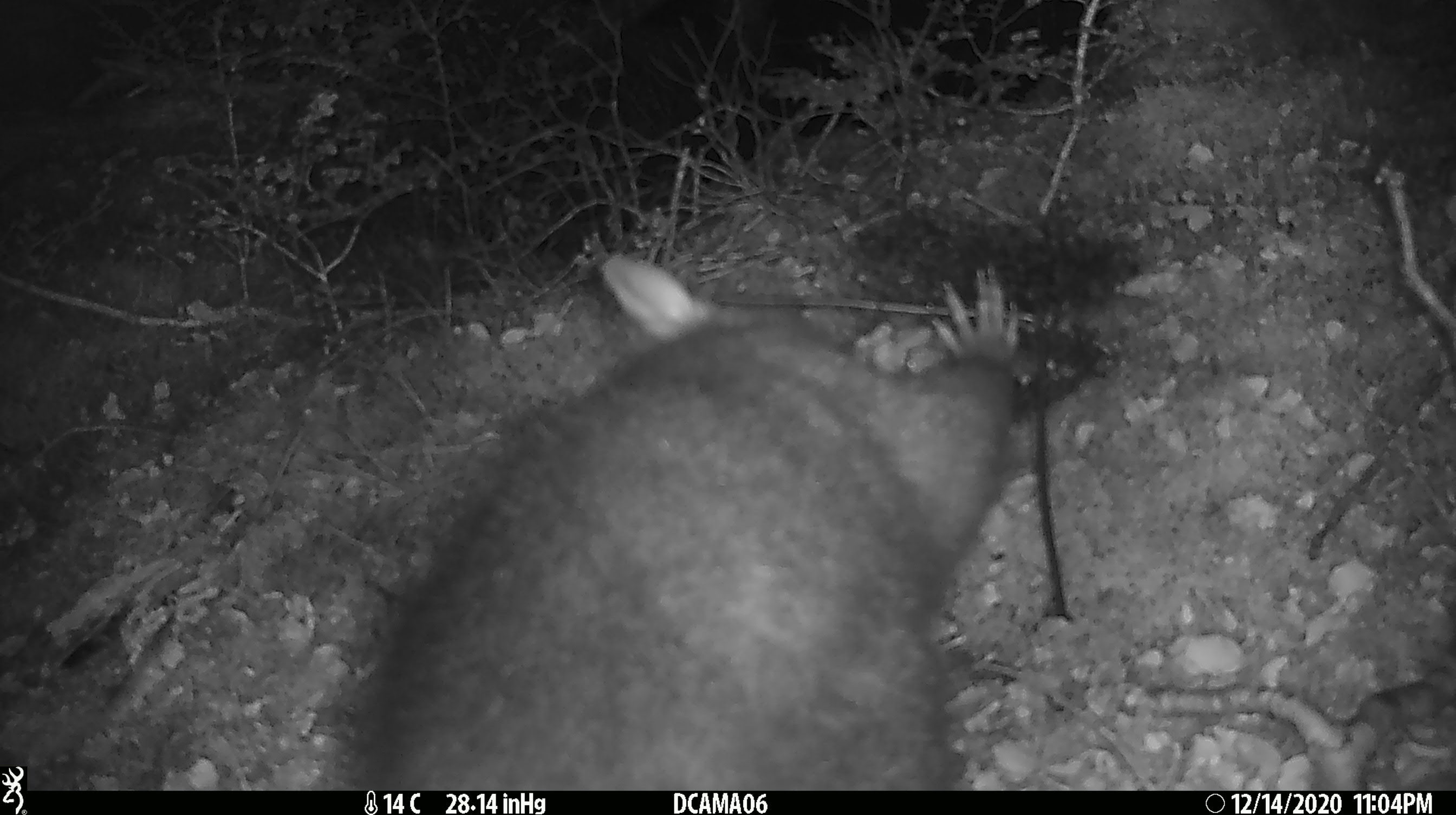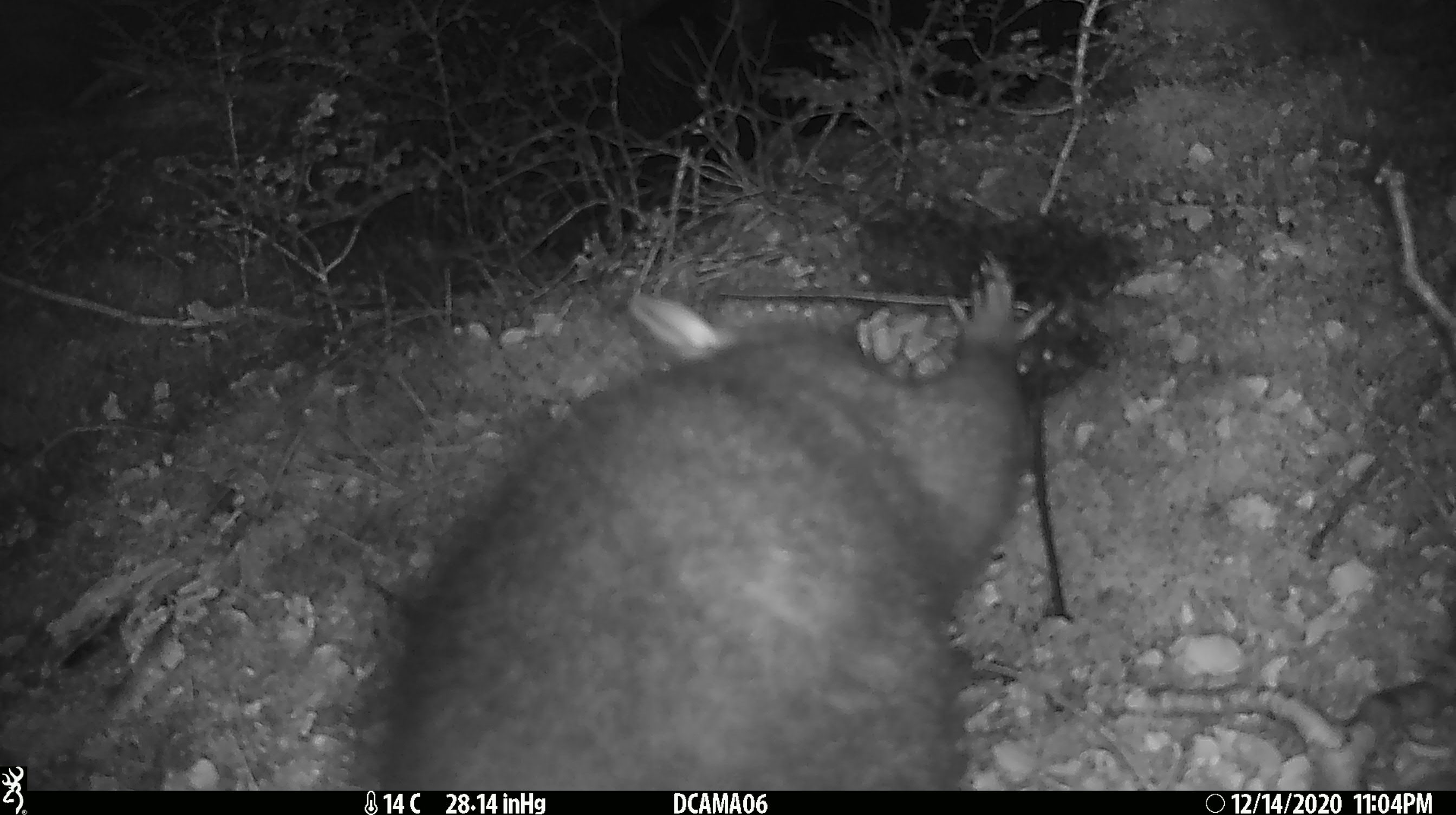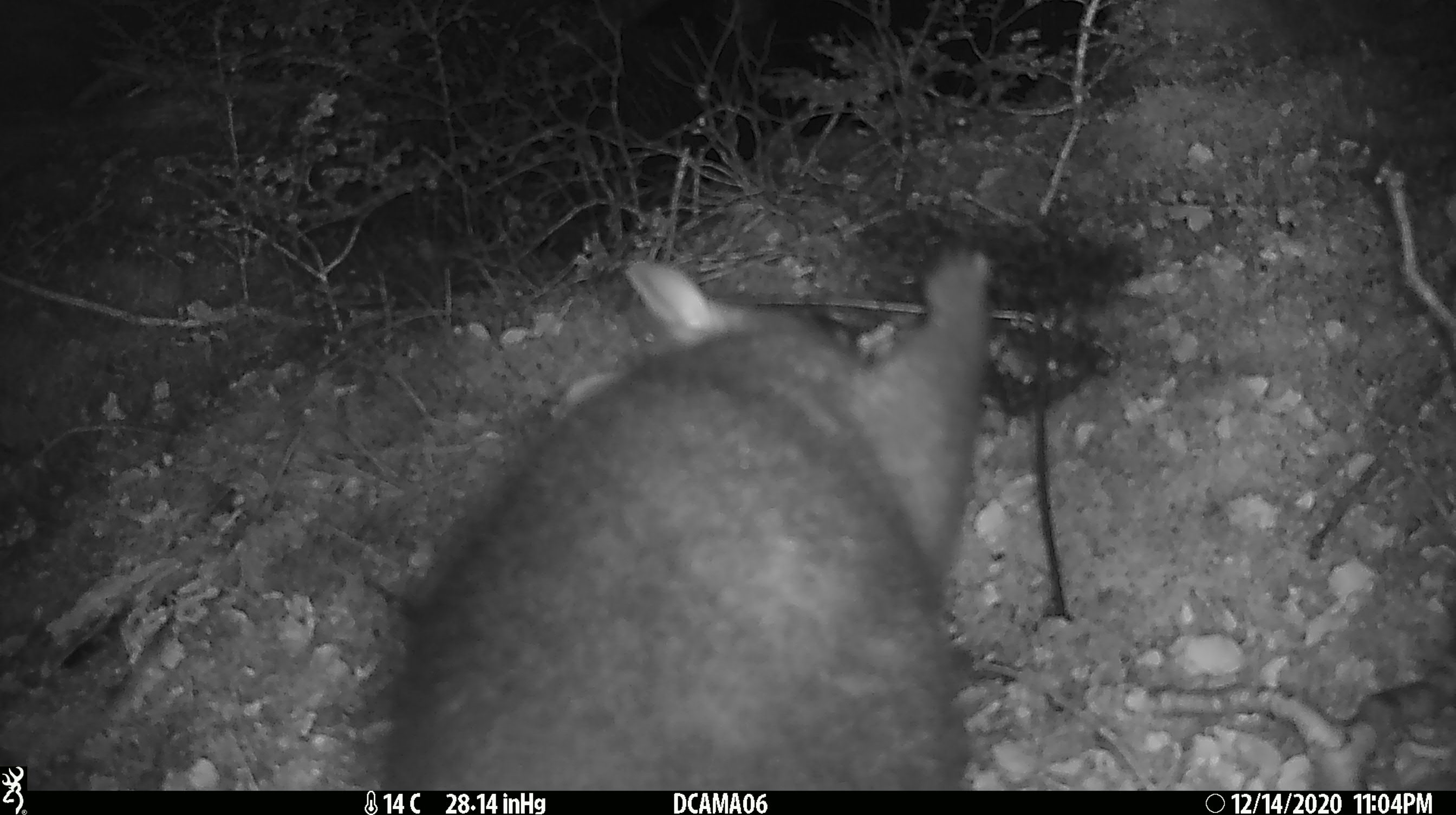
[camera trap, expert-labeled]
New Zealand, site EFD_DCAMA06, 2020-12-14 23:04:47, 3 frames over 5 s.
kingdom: Animalia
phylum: Chordata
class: Mammalia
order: Diprotodontia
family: Phalangeridae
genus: Trichosurus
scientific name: Trichosurus vulpecula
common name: common brushtail possum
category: possum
Possum (common brushtail possum) (Trichosurus vulpecula).